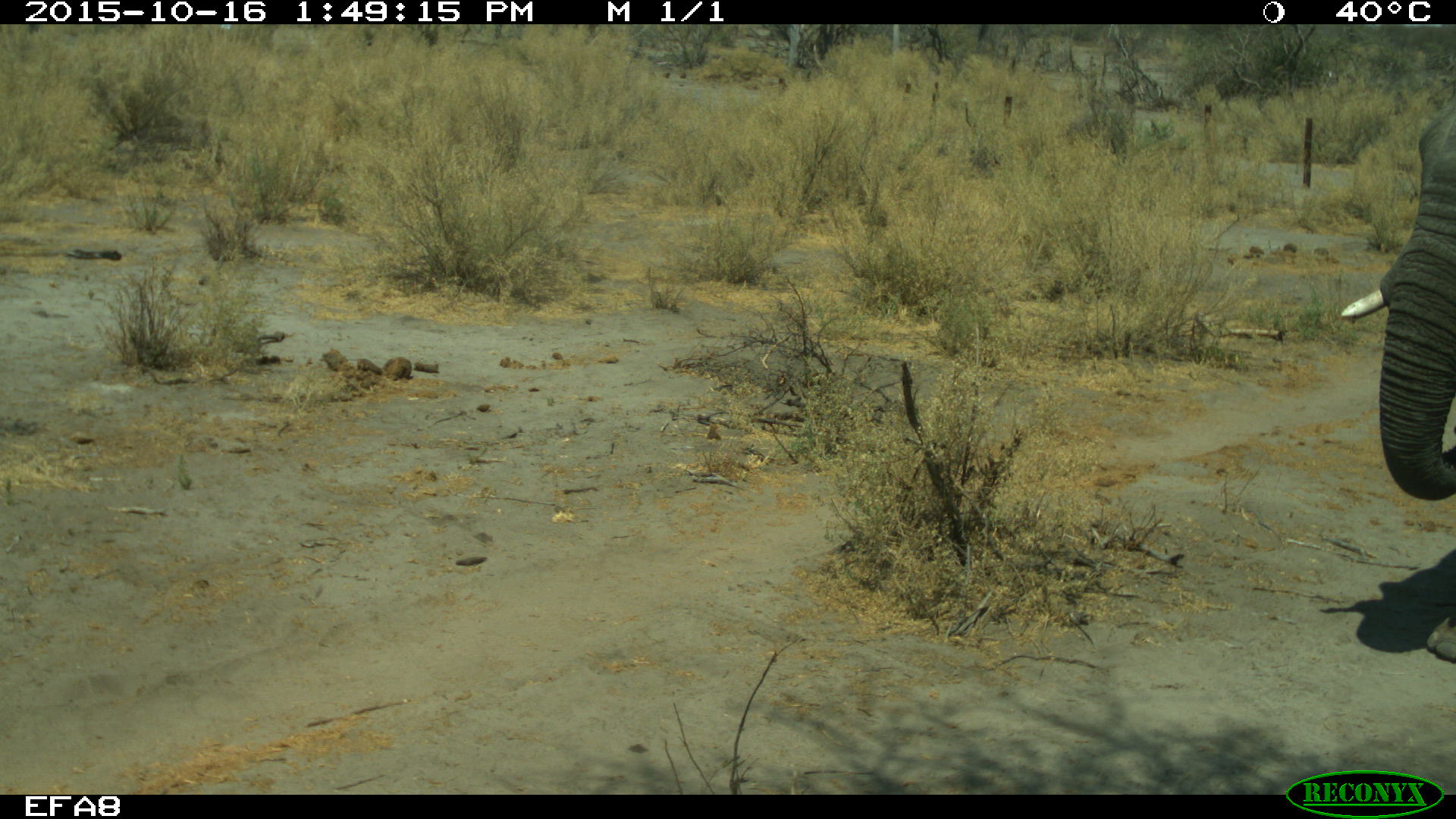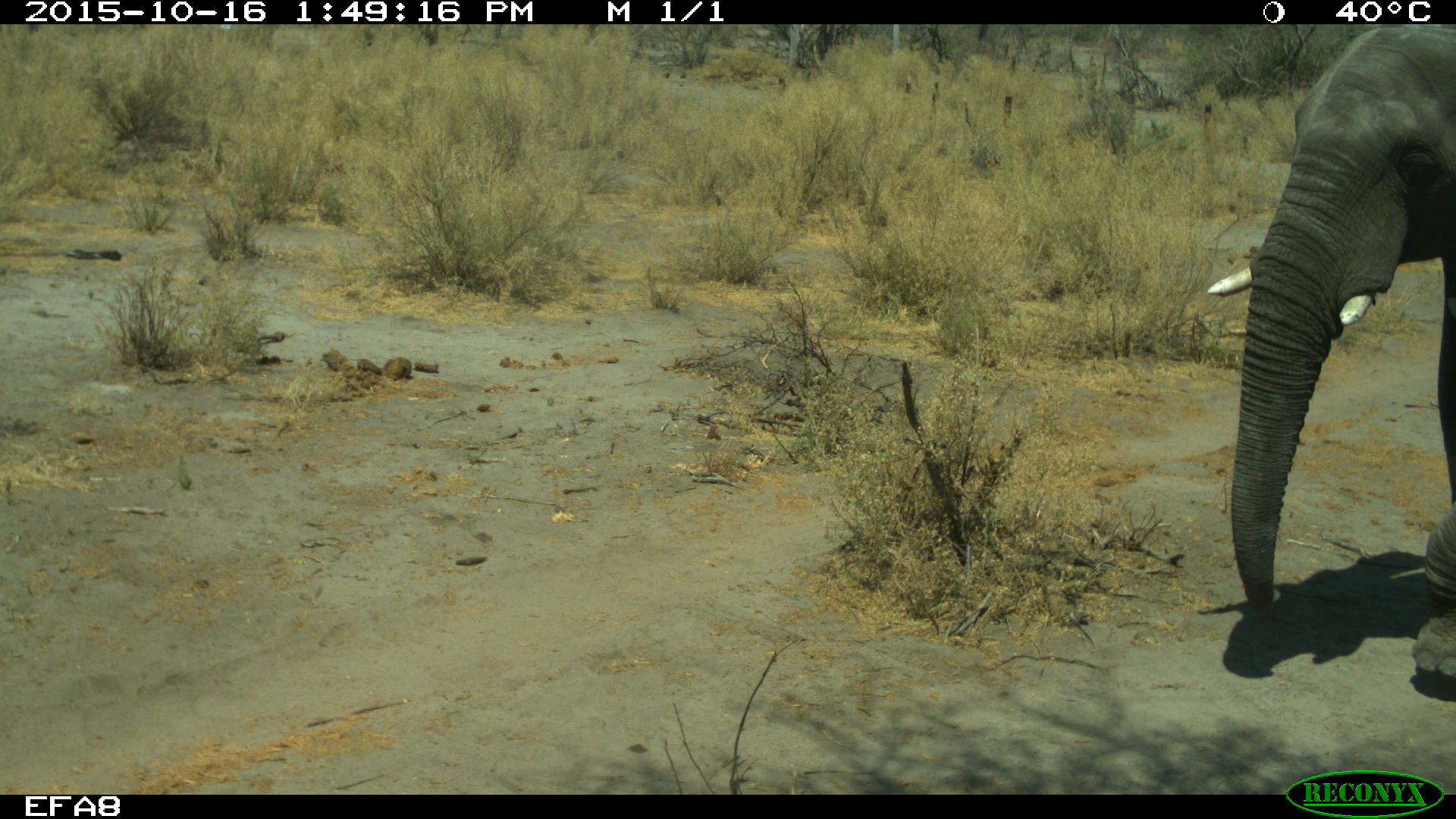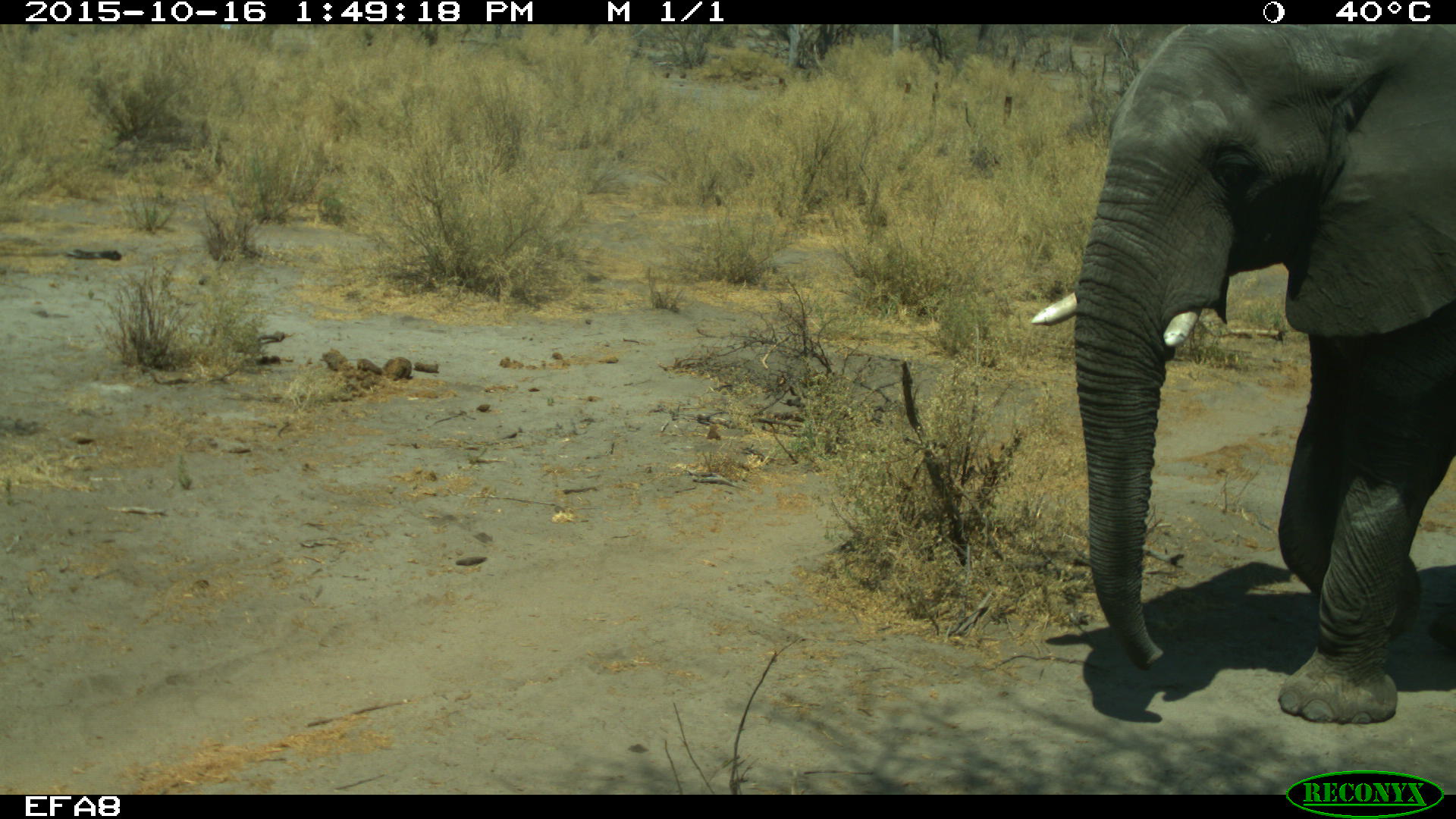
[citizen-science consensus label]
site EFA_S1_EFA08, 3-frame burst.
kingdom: Animalia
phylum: Chordata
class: Mammalia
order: Proboscidea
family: Elephantidae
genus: Loxodonta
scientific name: Loxodonta africana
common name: african bush elephant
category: elephant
Elephant (african bush elephant) (Loxodonta africana), count 1. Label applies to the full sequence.